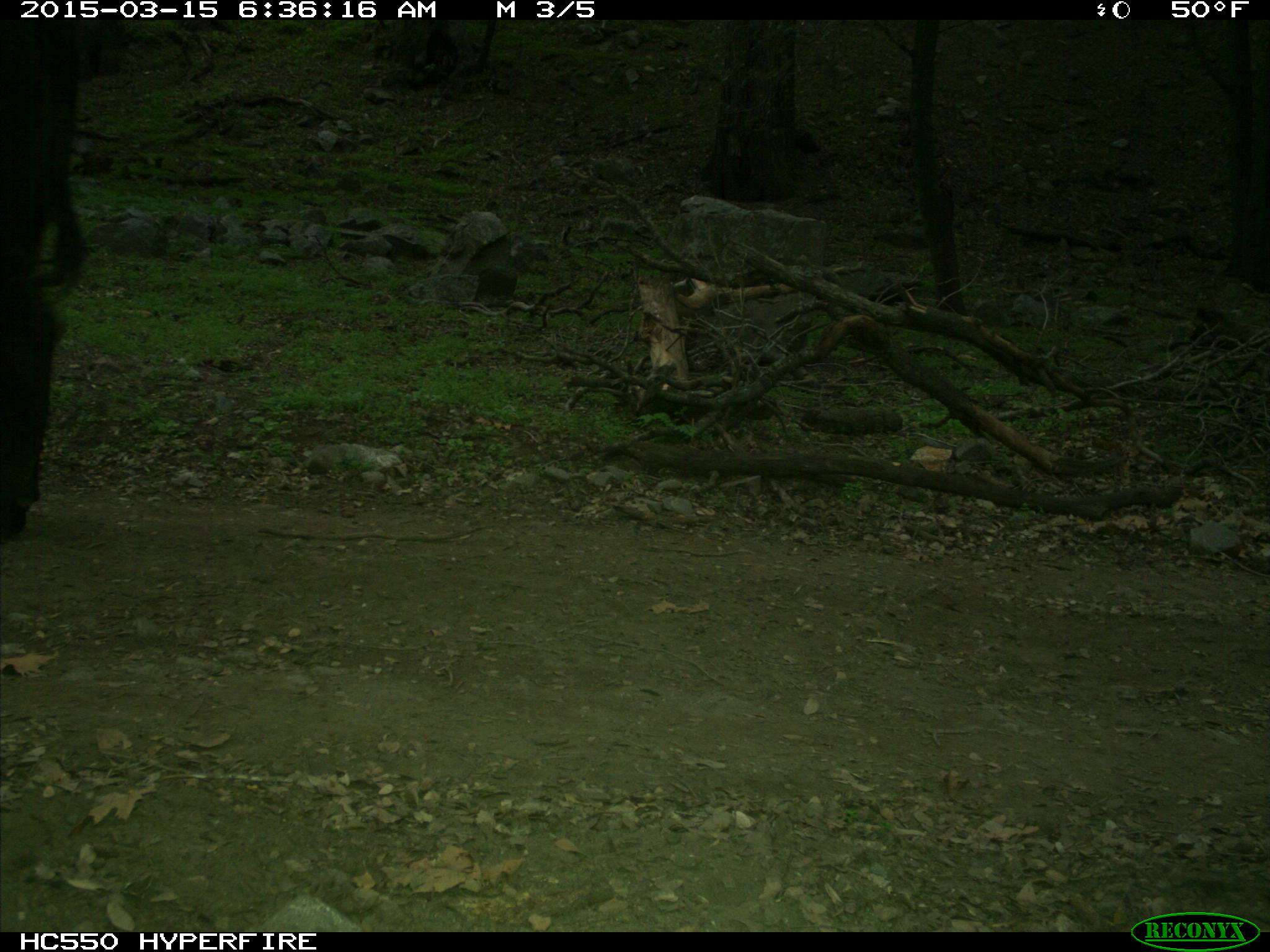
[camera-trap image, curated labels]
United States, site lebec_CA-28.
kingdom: Animalia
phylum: Chordata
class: Mammalia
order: Artiodactyla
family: Bovidae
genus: Bos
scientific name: Bos taurus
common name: domestic cow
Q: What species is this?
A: Bos taurus (domestic cow).